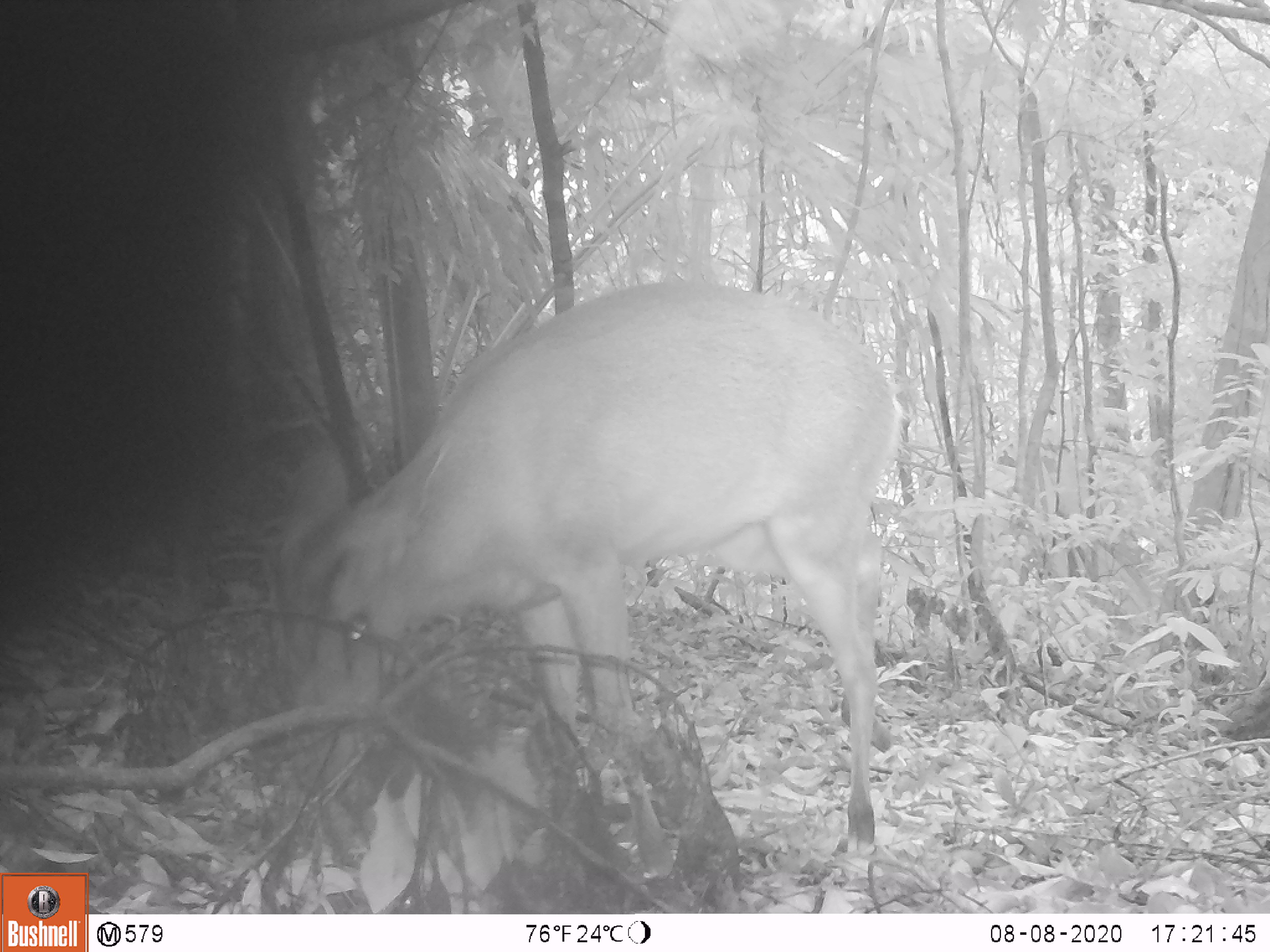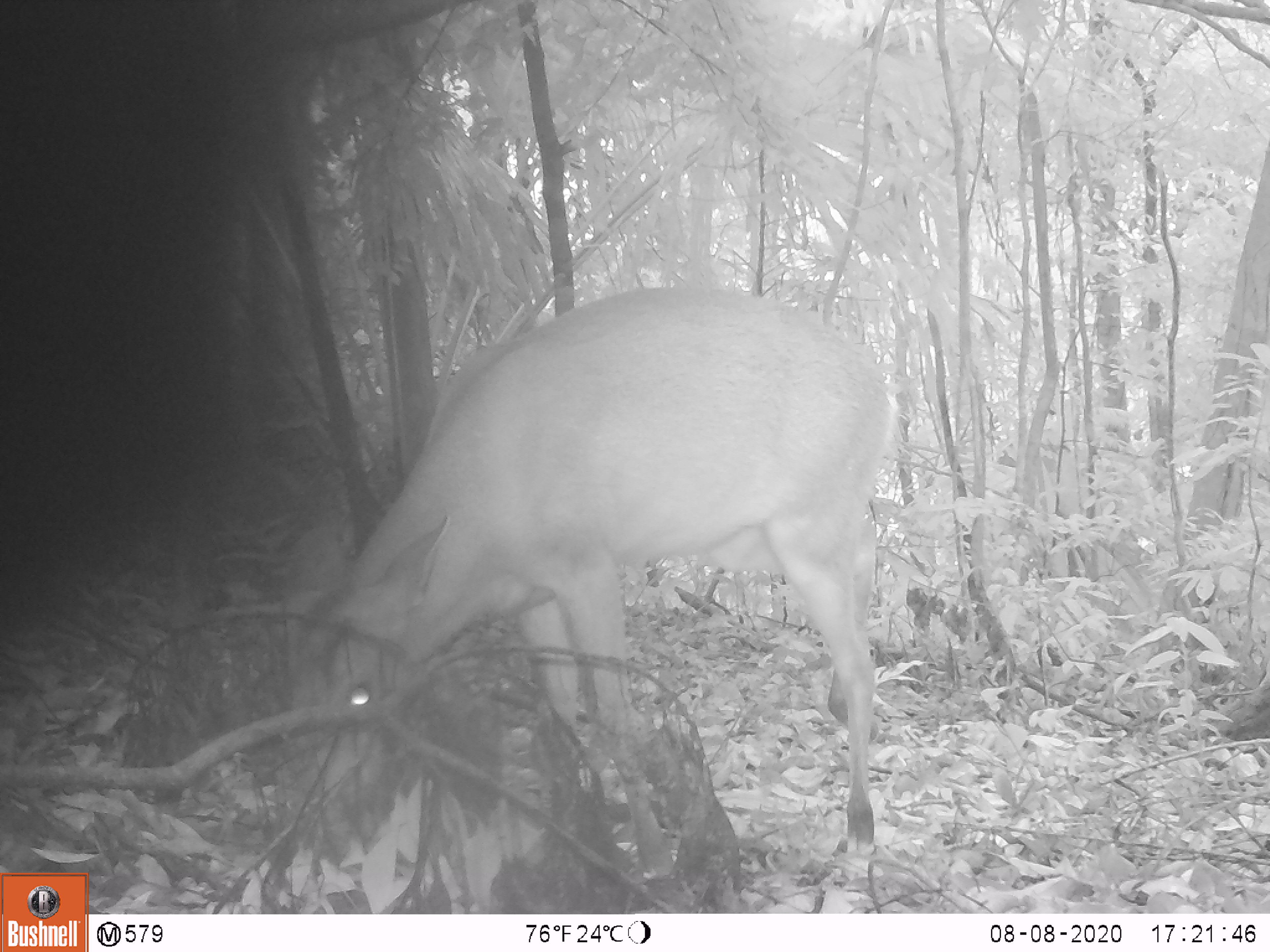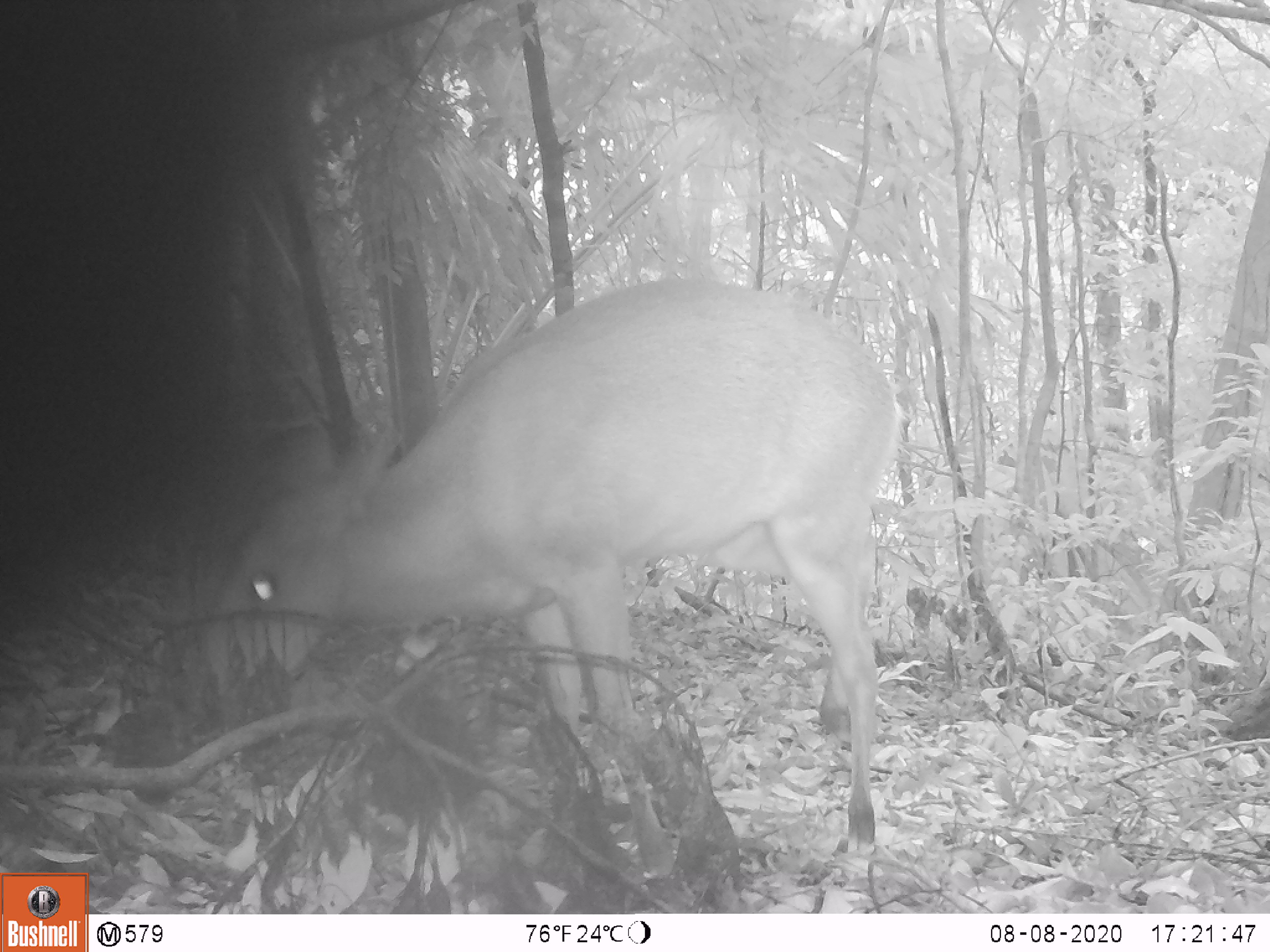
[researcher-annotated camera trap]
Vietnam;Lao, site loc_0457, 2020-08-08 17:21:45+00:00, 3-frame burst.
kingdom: Animalia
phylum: Chordata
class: Mammalia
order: Artiodactyla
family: Cervidae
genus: Muntiacus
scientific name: Muntiacus vuquangensis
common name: large-antlered muntjac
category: large antlered muntjac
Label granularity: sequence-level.